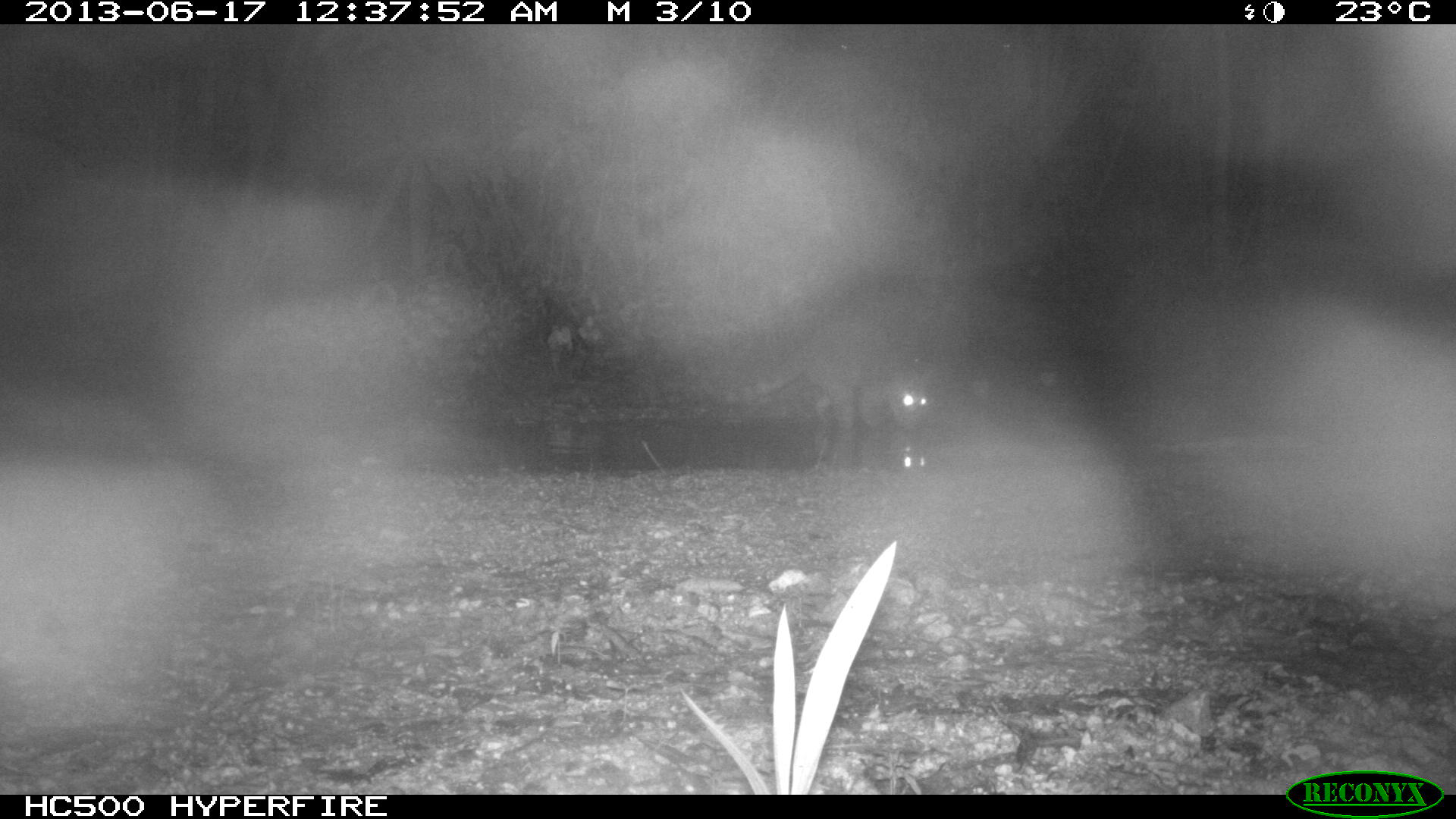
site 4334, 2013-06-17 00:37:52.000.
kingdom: Animalia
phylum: Chordata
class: Mammalia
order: Carnivora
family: Procyonidae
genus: Procyon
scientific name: Procyon lotor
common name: common raccoon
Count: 1.